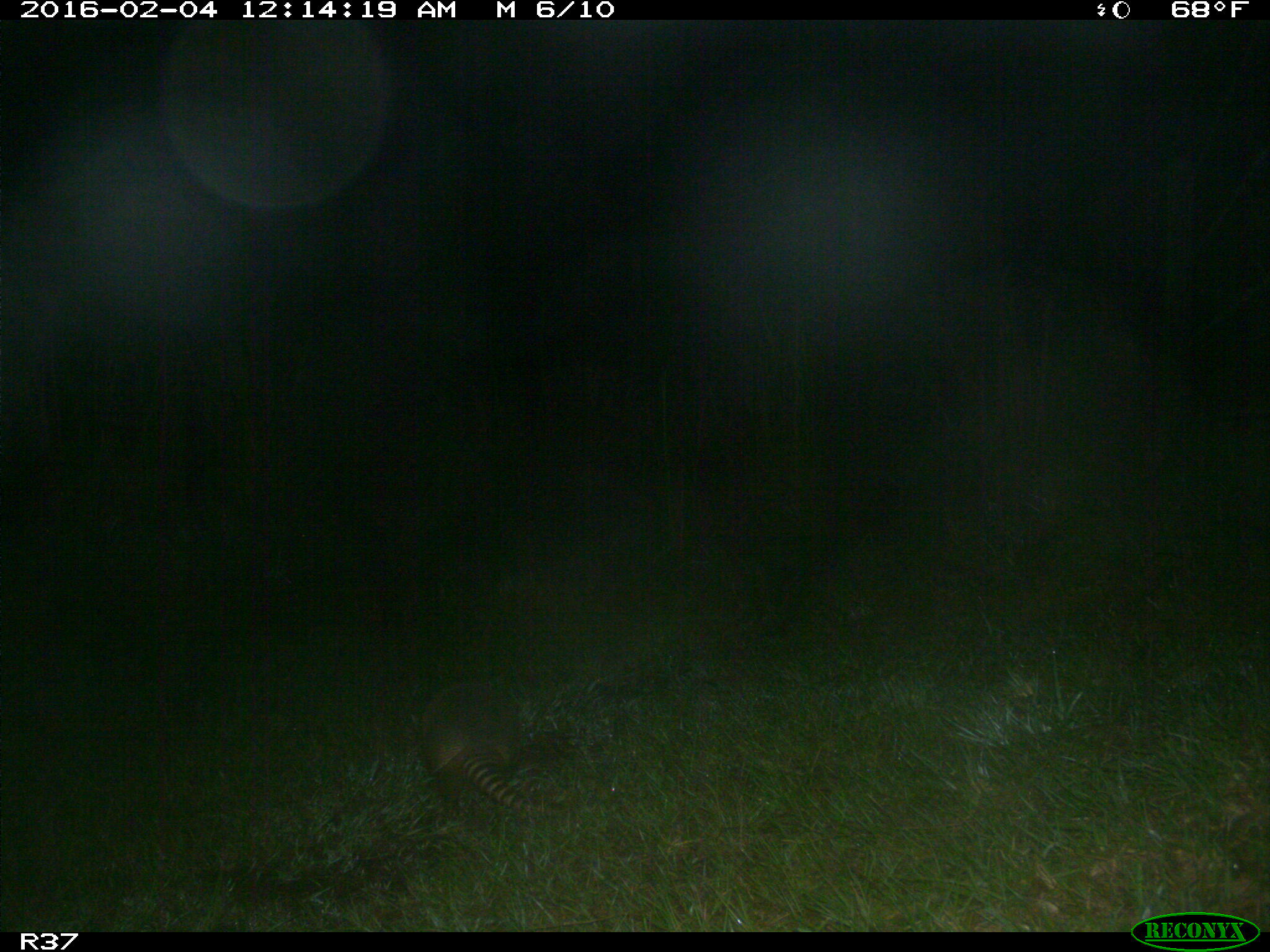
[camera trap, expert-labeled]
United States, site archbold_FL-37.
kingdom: Animalia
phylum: Chordata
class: Mammalia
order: Cingulata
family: Dasypodidae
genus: Dasypus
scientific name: Dasypus novemcinctus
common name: nine-banded armadillo